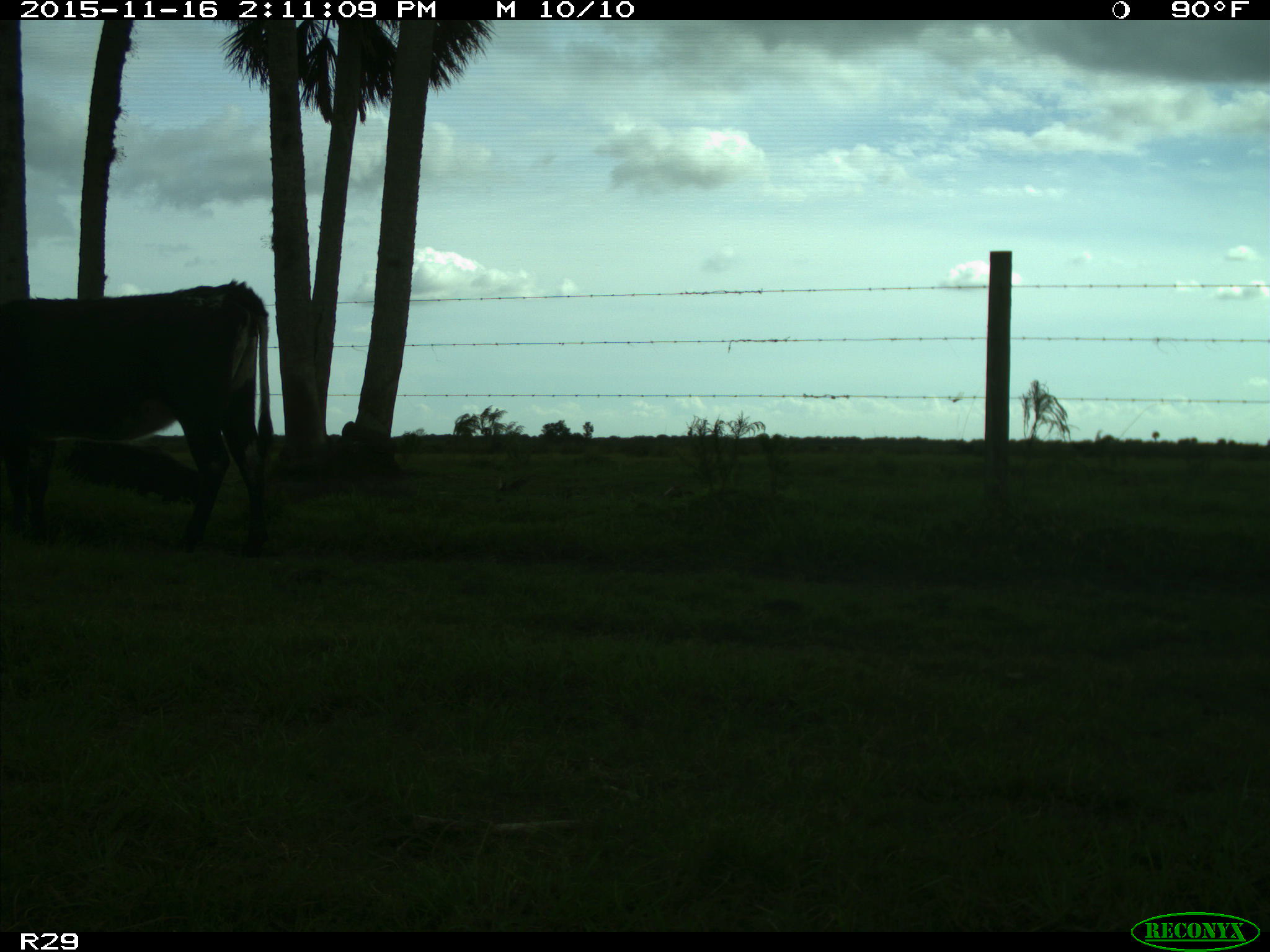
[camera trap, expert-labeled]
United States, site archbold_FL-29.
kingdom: Animalia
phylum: Chordata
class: Mammalia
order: Artiodactyla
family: Bovidae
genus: Bos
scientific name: Bos taurus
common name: domestic cow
Bos taurus (domestic cow).